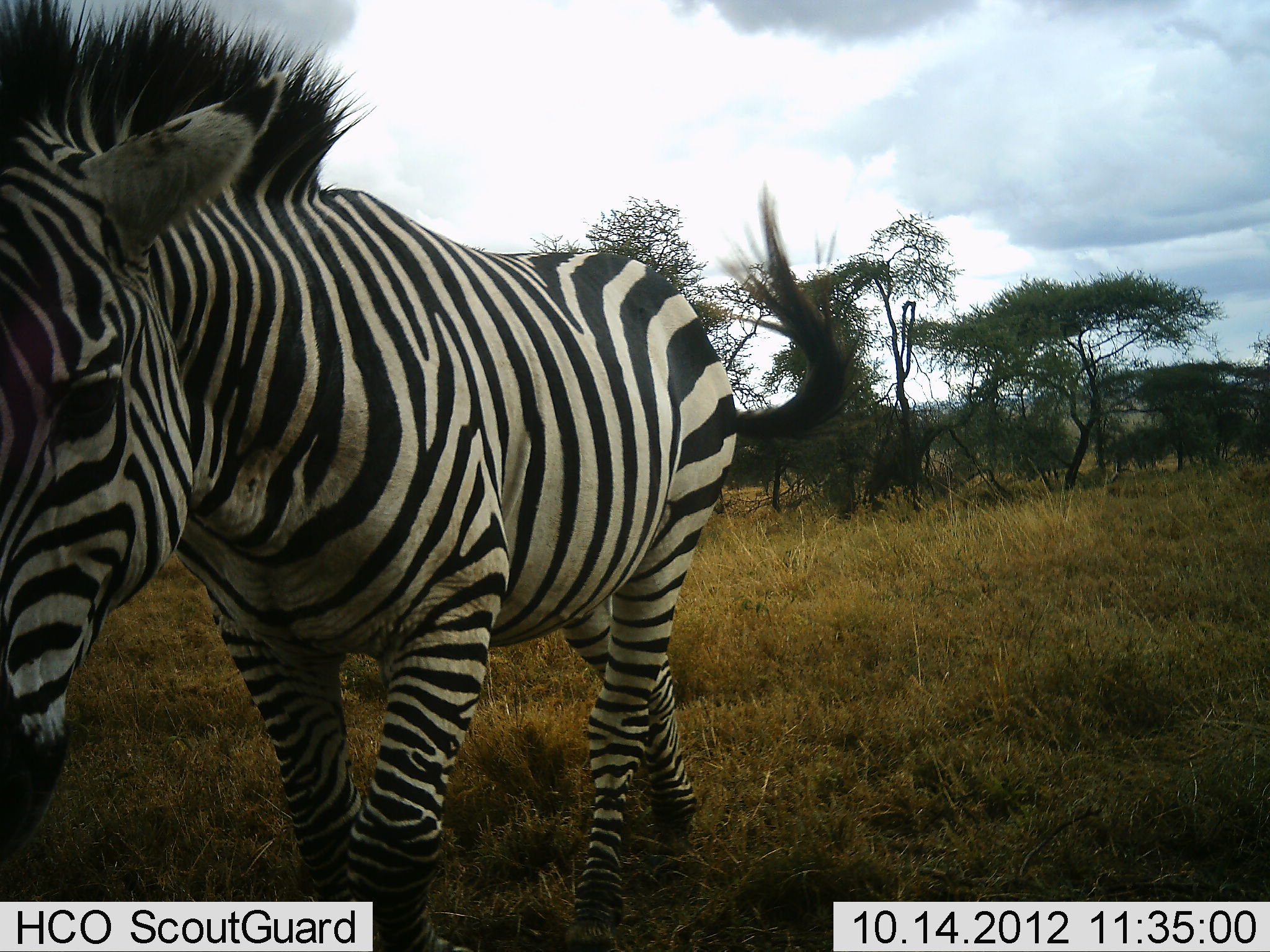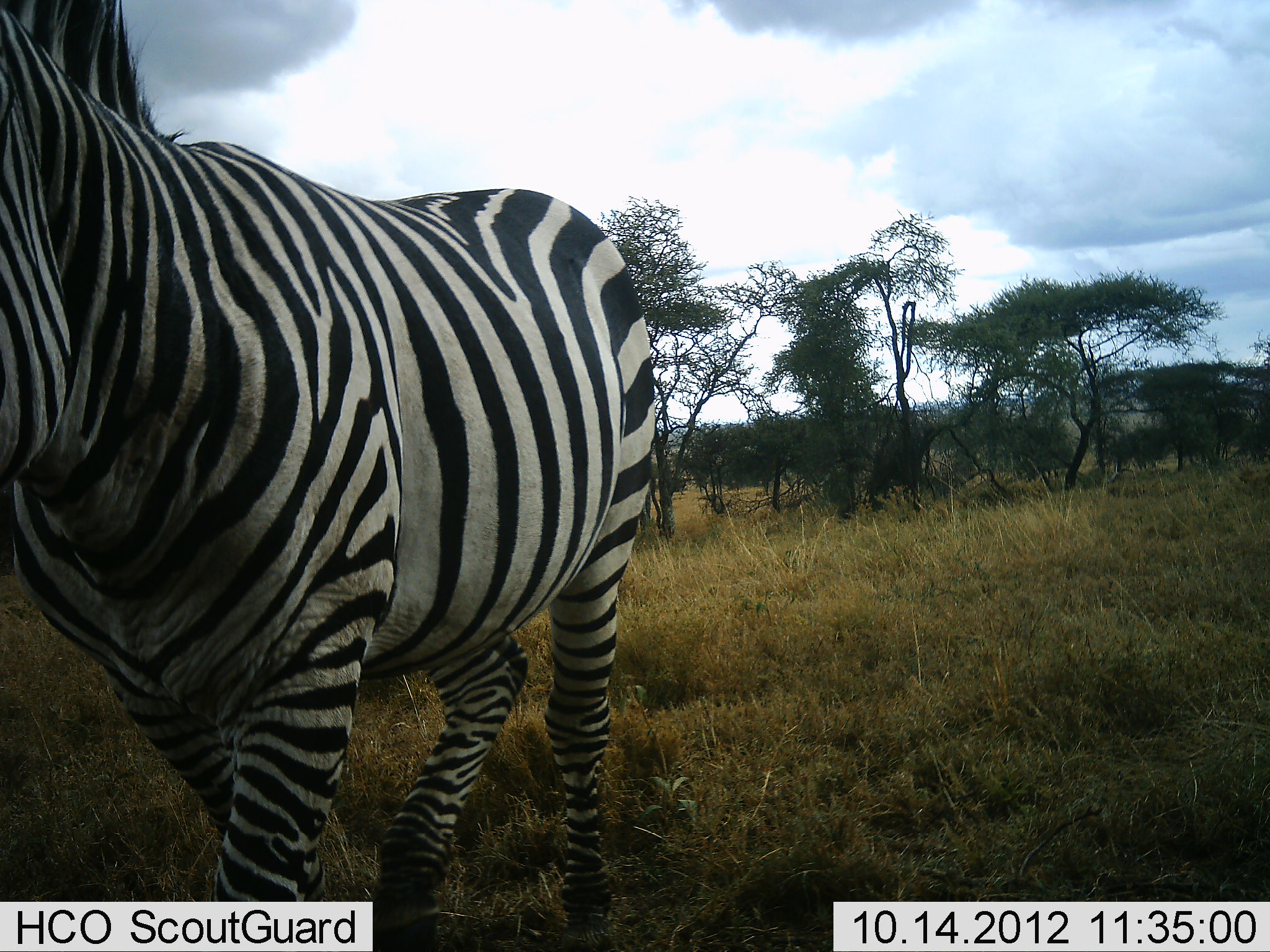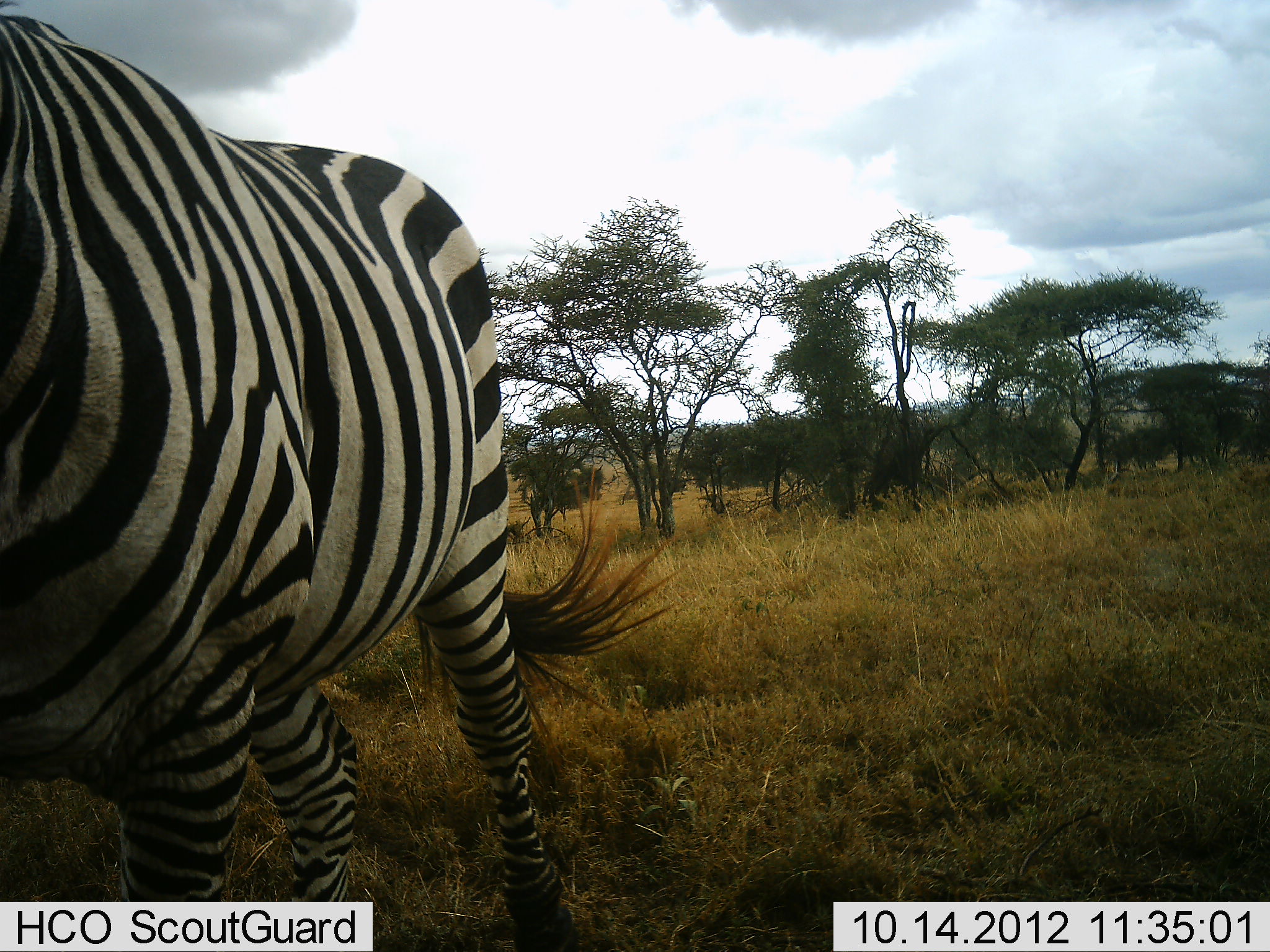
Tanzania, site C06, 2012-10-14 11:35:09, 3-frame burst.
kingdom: Animalia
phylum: Chordata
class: Mammalia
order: Perissodactyla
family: Equidae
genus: Equus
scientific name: Equus quagga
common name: plains zebra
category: zebra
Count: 1.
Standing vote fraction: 10%.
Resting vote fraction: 0%.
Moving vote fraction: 90%.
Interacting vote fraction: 0%.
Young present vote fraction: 0%.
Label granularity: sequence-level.